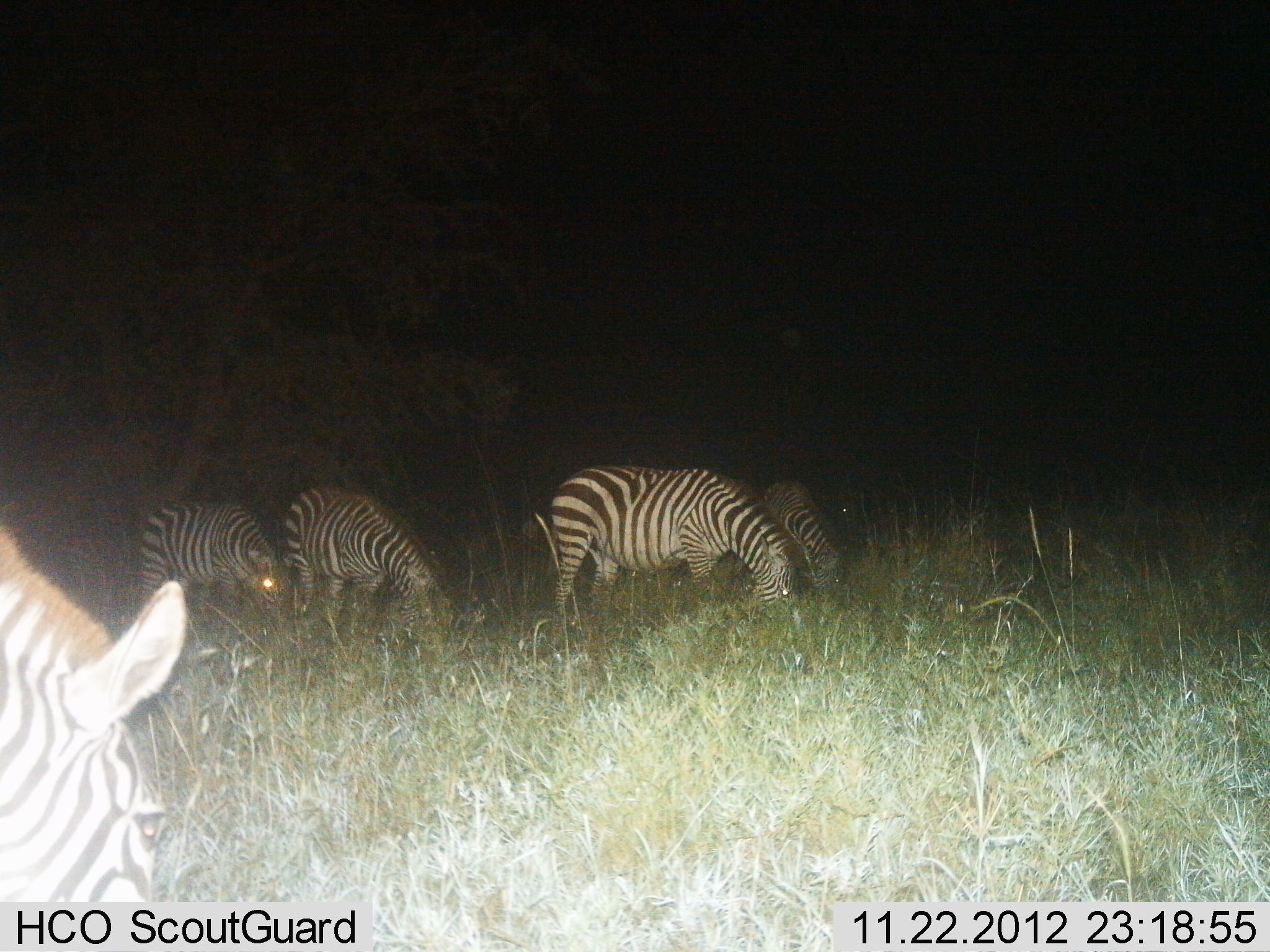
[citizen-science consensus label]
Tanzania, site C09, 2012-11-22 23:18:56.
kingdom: Animalia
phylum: Chordata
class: Mammalia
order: Perissodactyla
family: Equidae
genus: Equus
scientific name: Equus quagga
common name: plains zebra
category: zebra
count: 5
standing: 30%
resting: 0%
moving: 0%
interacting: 0%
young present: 0%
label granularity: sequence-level